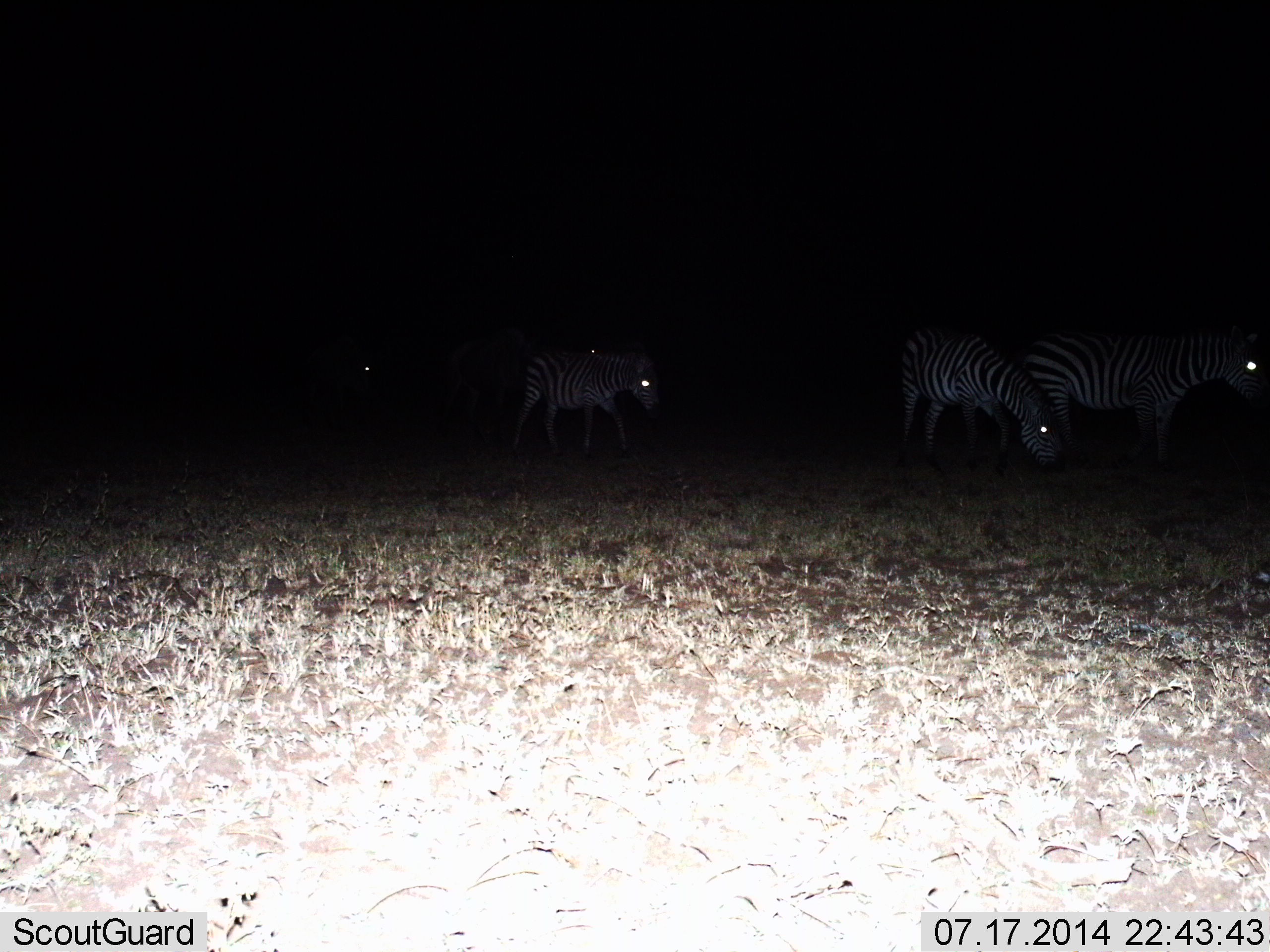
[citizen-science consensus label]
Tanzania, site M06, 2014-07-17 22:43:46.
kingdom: Animalia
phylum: Chordata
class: Mammalia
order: Perissodactyla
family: Equidae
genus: Equus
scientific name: Equus quagga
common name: plains zebra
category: zebra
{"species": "zebra (plains zebra) (Equus quagga)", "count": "3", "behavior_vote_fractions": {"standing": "64%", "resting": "0%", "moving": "73%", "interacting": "0%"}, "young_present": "9%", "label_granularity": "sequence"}